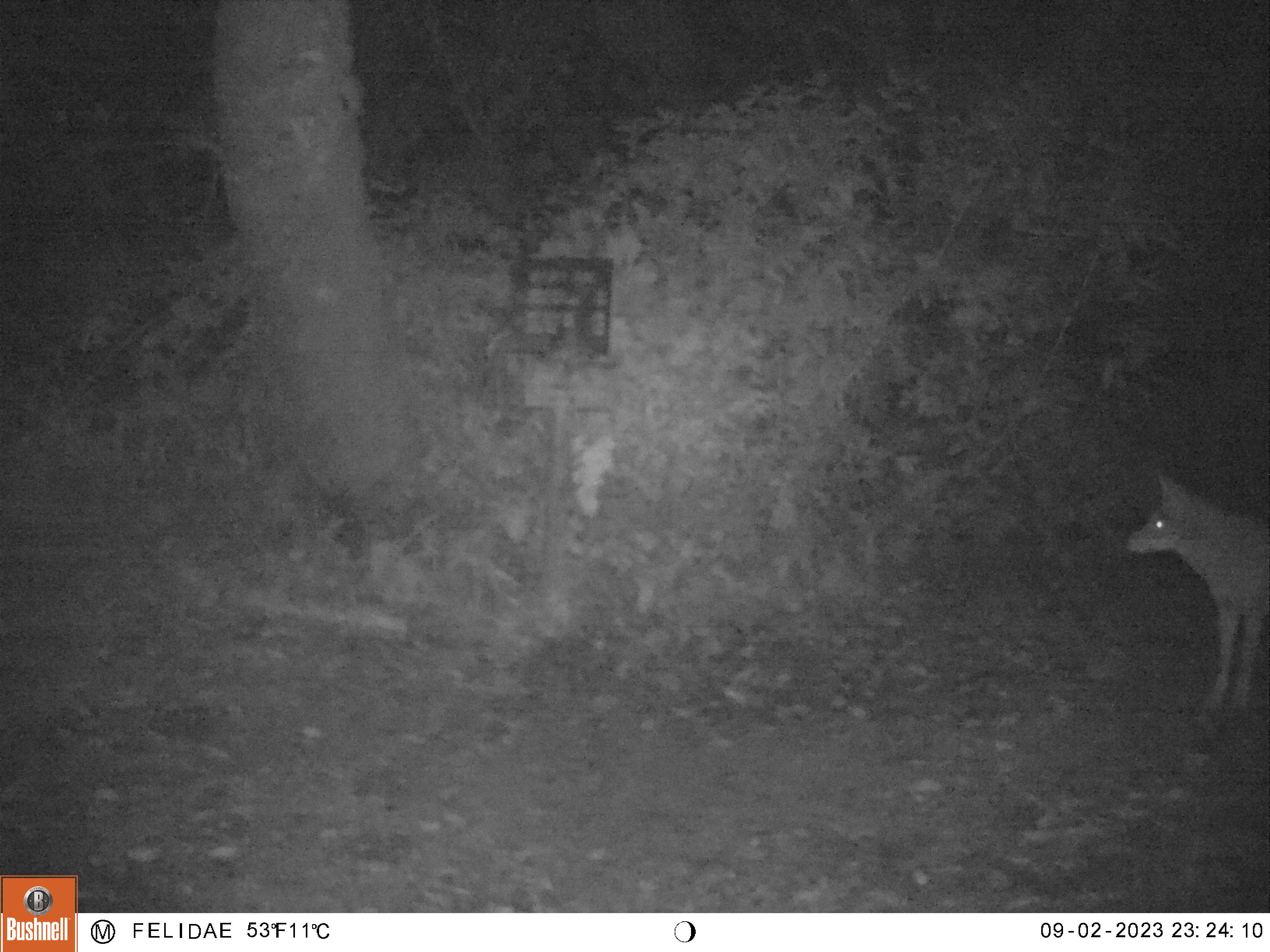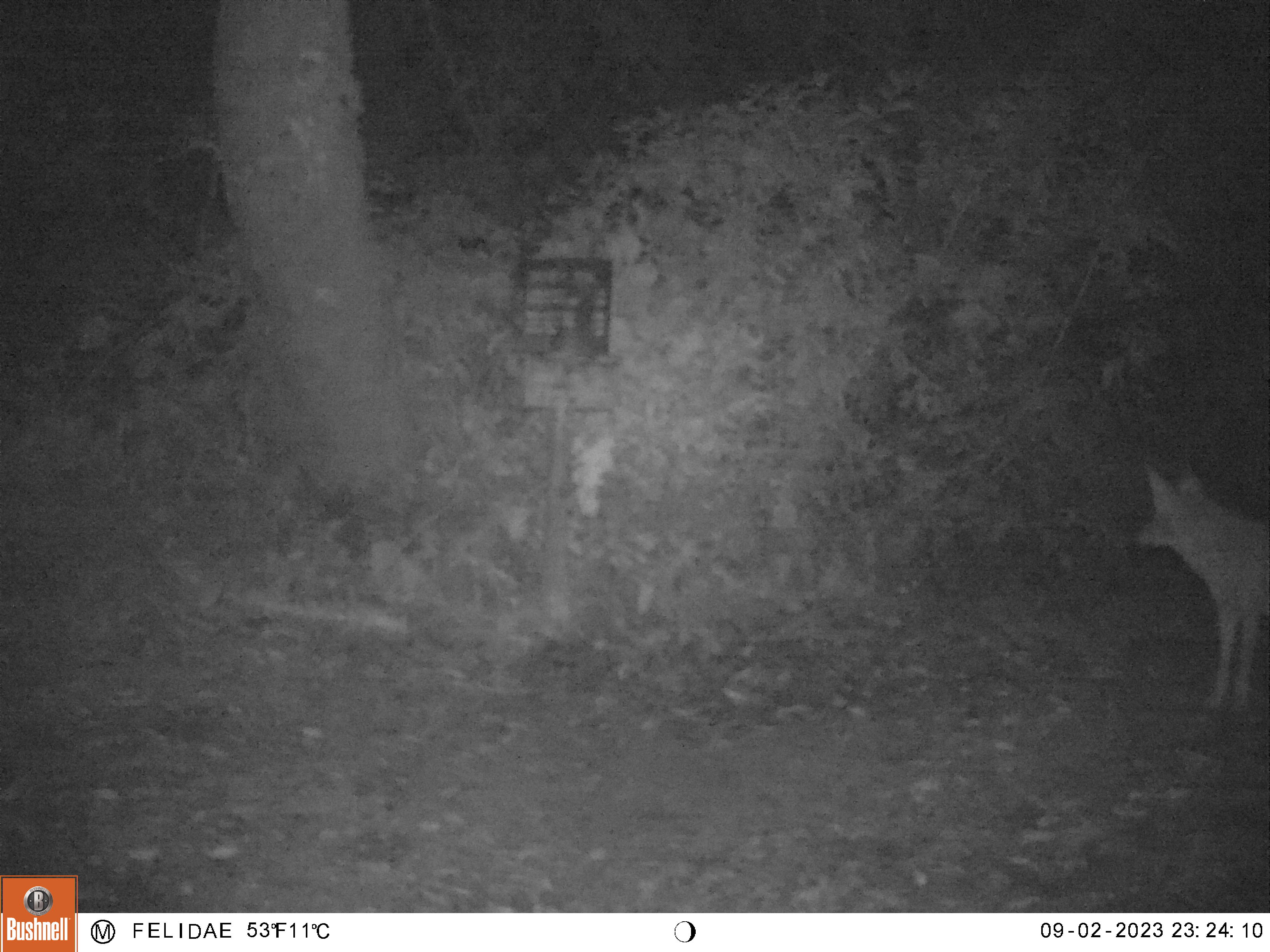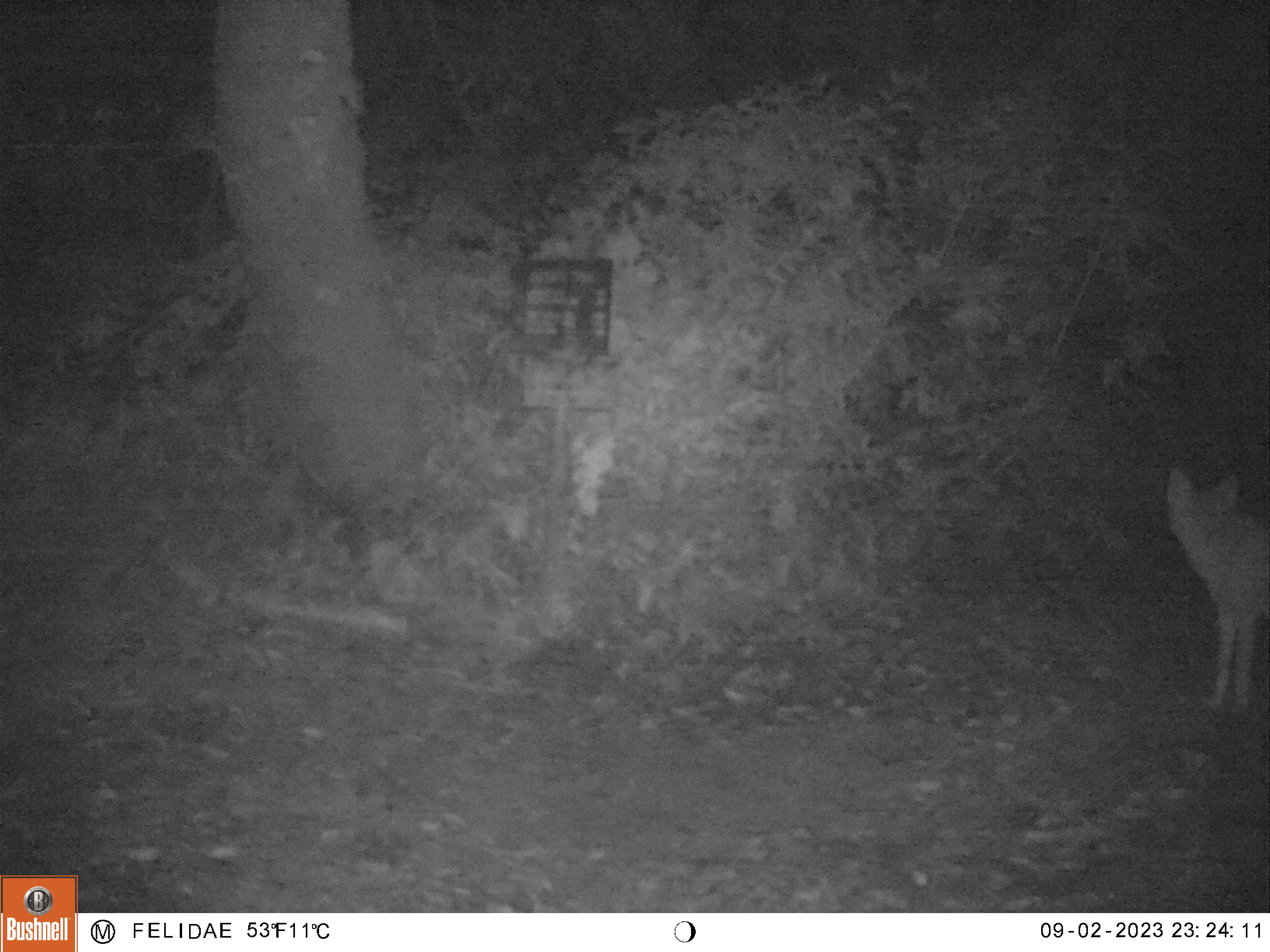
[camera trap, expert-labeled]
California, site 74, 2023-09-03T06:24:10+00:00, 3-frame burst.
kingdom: Animalia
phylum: Chordata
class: Mammalia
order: Carnivora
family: Canidae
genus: Canis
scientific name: Canis latrans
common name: coyote